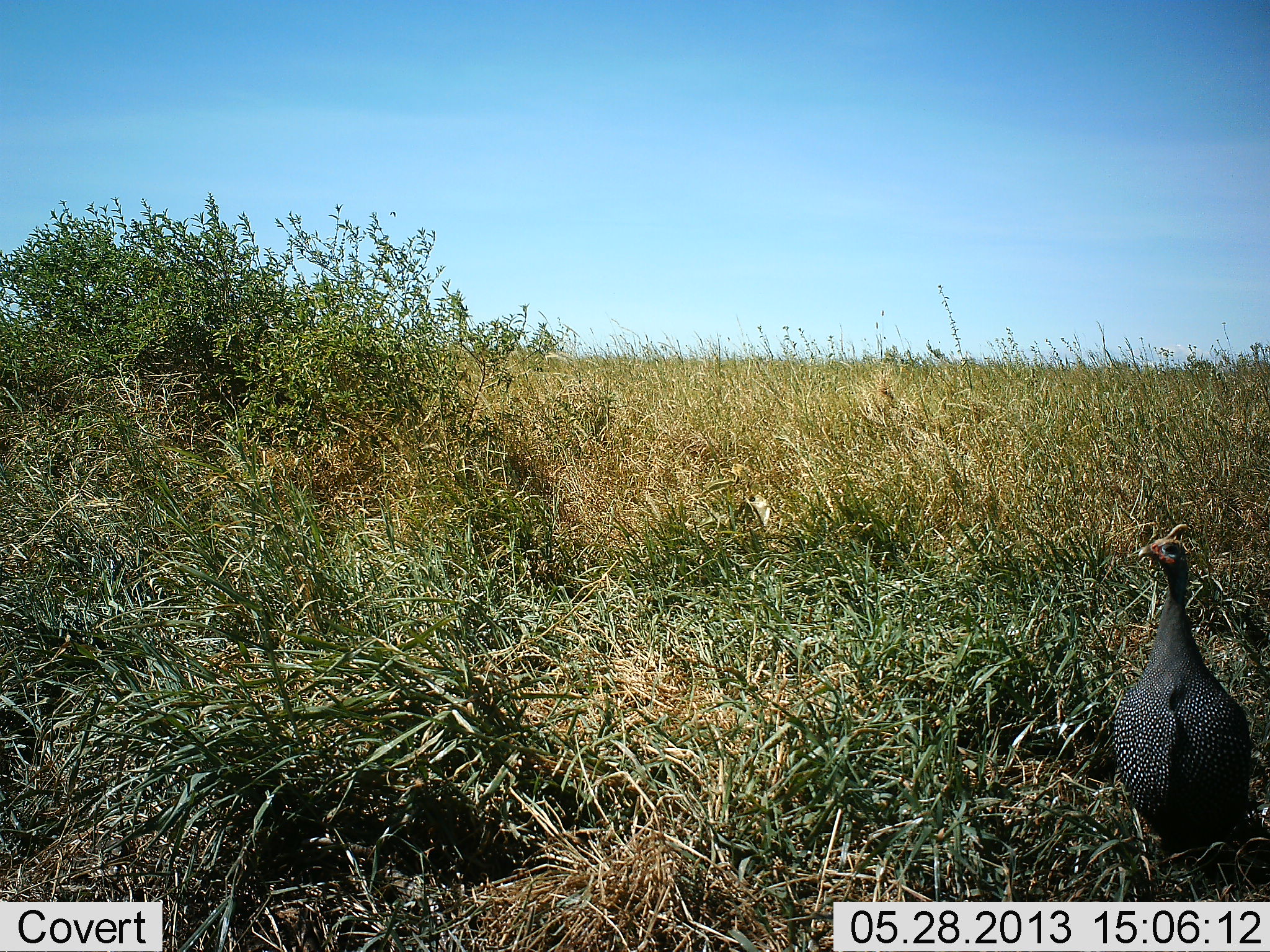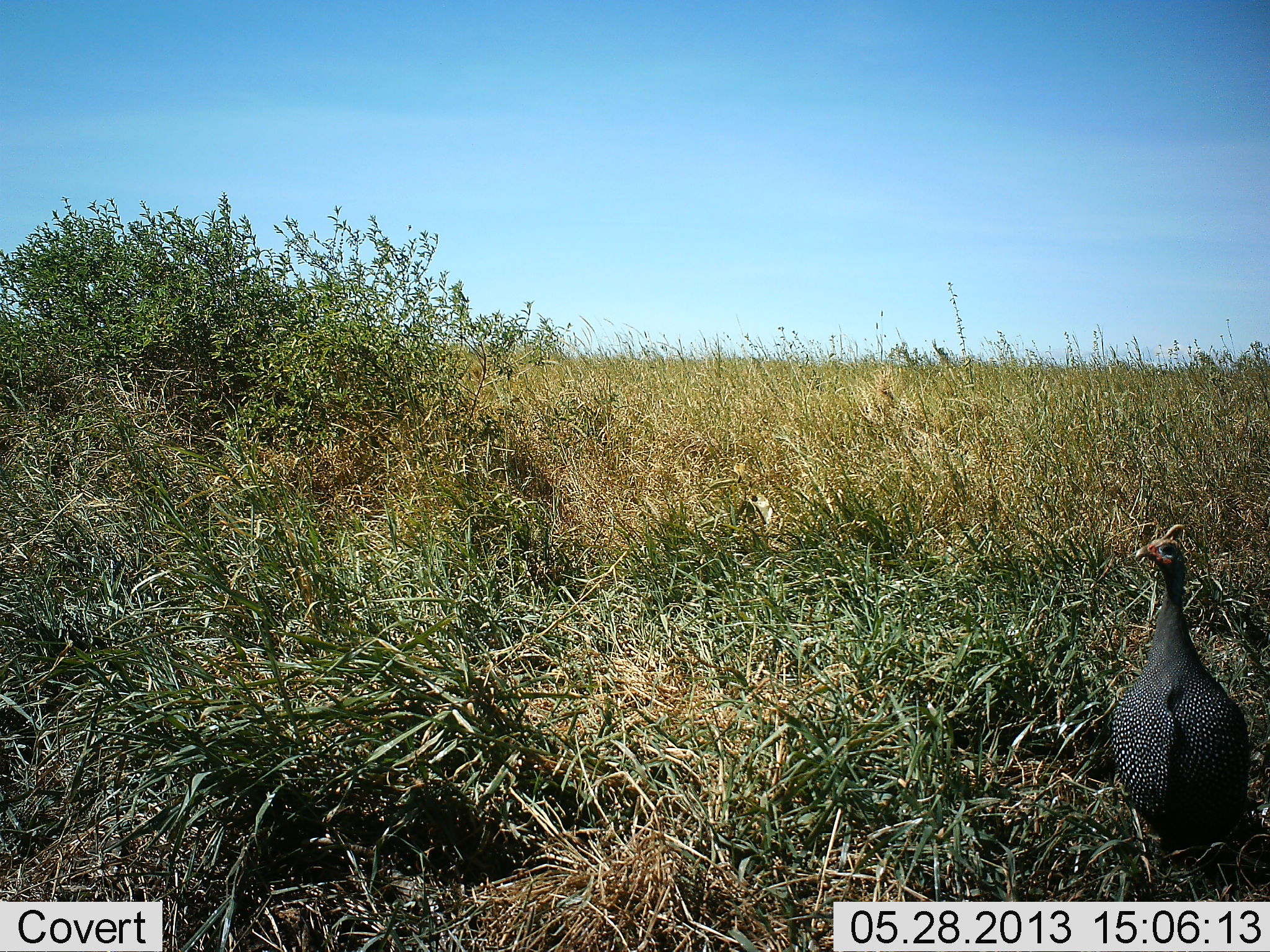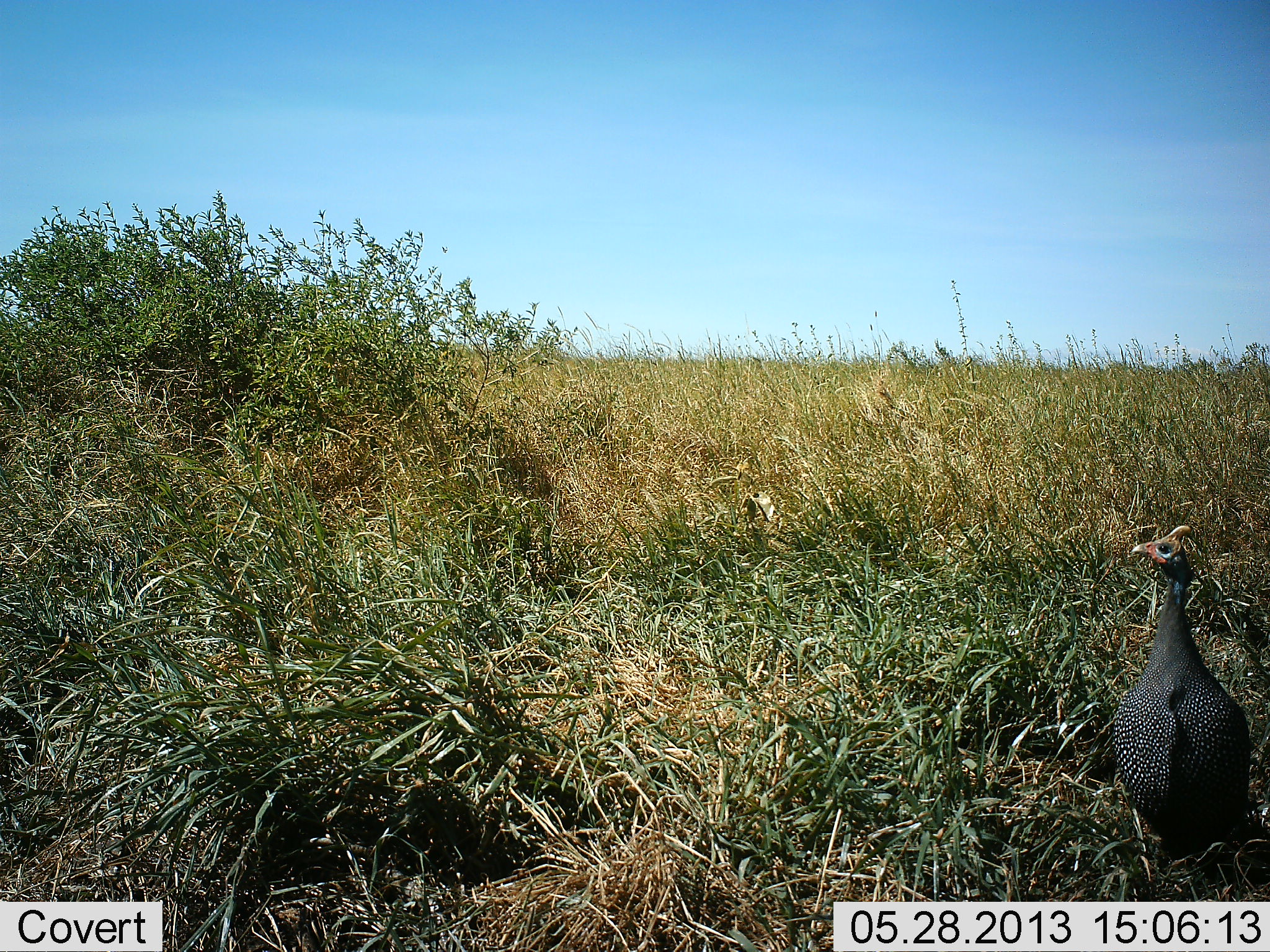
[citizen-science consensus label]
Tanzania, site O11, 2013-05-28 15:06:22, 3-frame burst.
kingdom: Animalia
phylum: Chordata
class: Aves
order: Galliformes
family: Numididae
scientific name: Numididae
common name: guinea fowl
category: guineafowl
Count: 1.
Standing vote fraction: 94%.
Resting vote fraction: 6%.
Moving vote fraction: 0%.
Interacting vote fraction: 0%.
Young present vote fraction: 0%.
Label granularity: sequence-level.